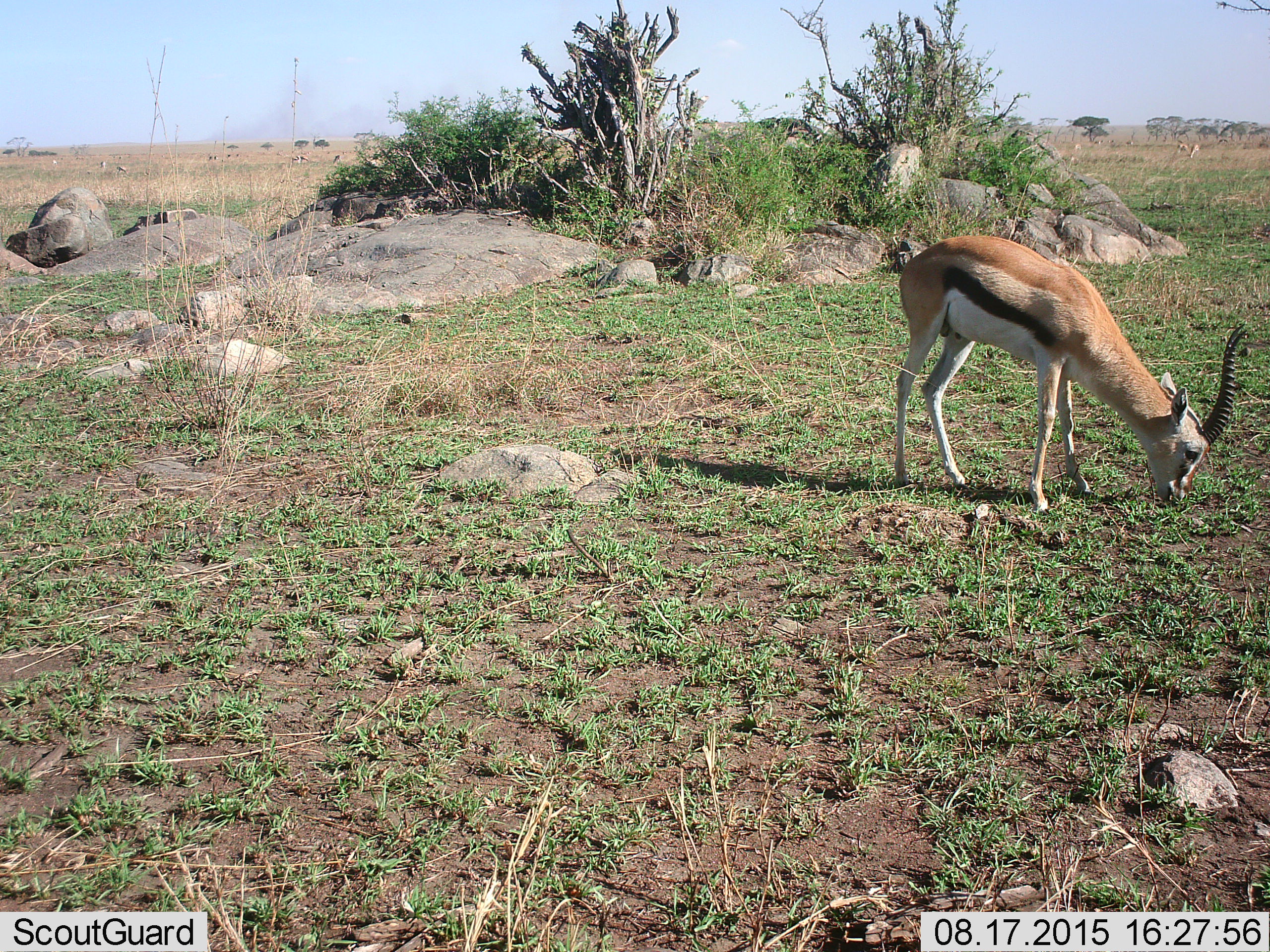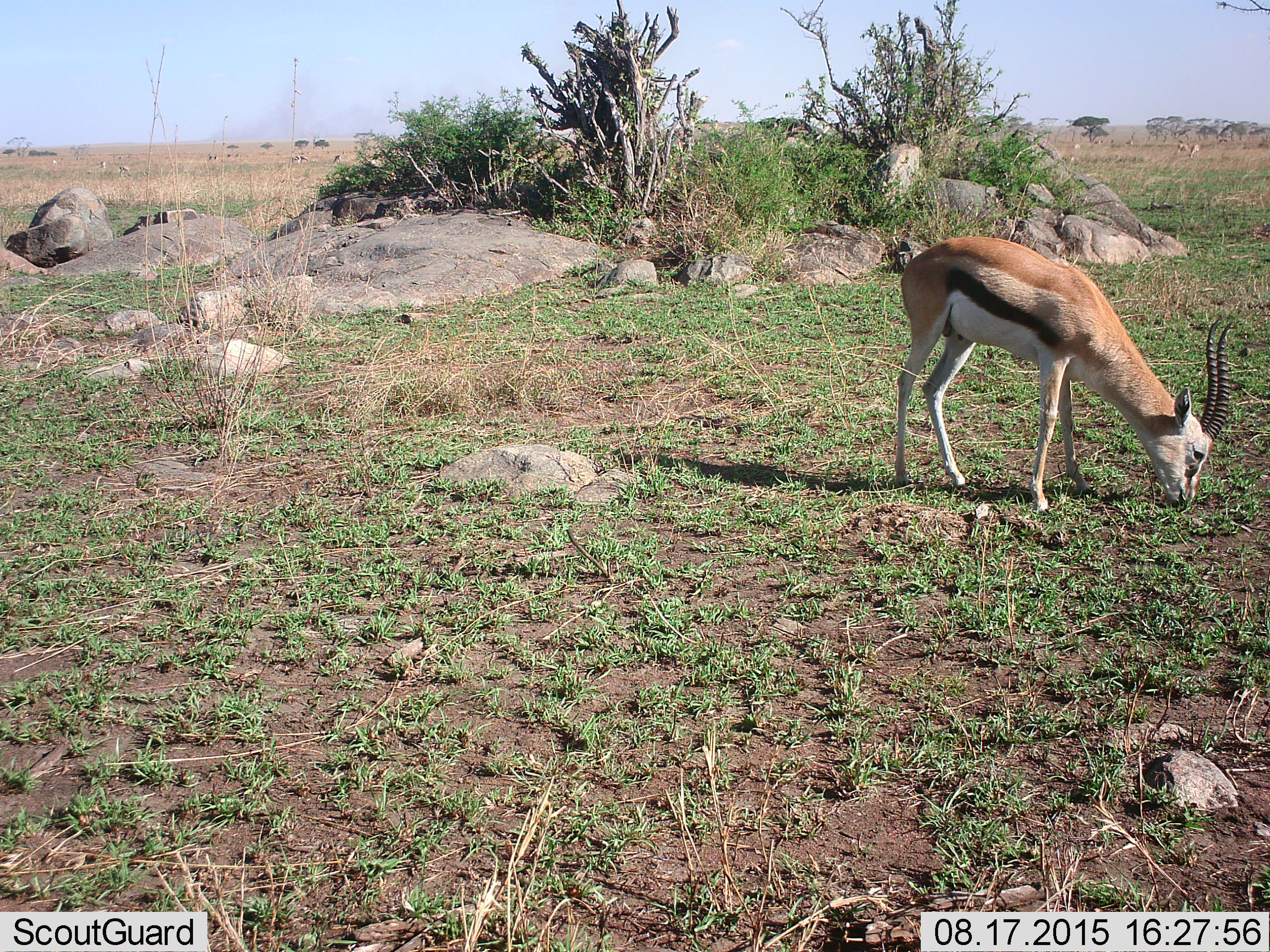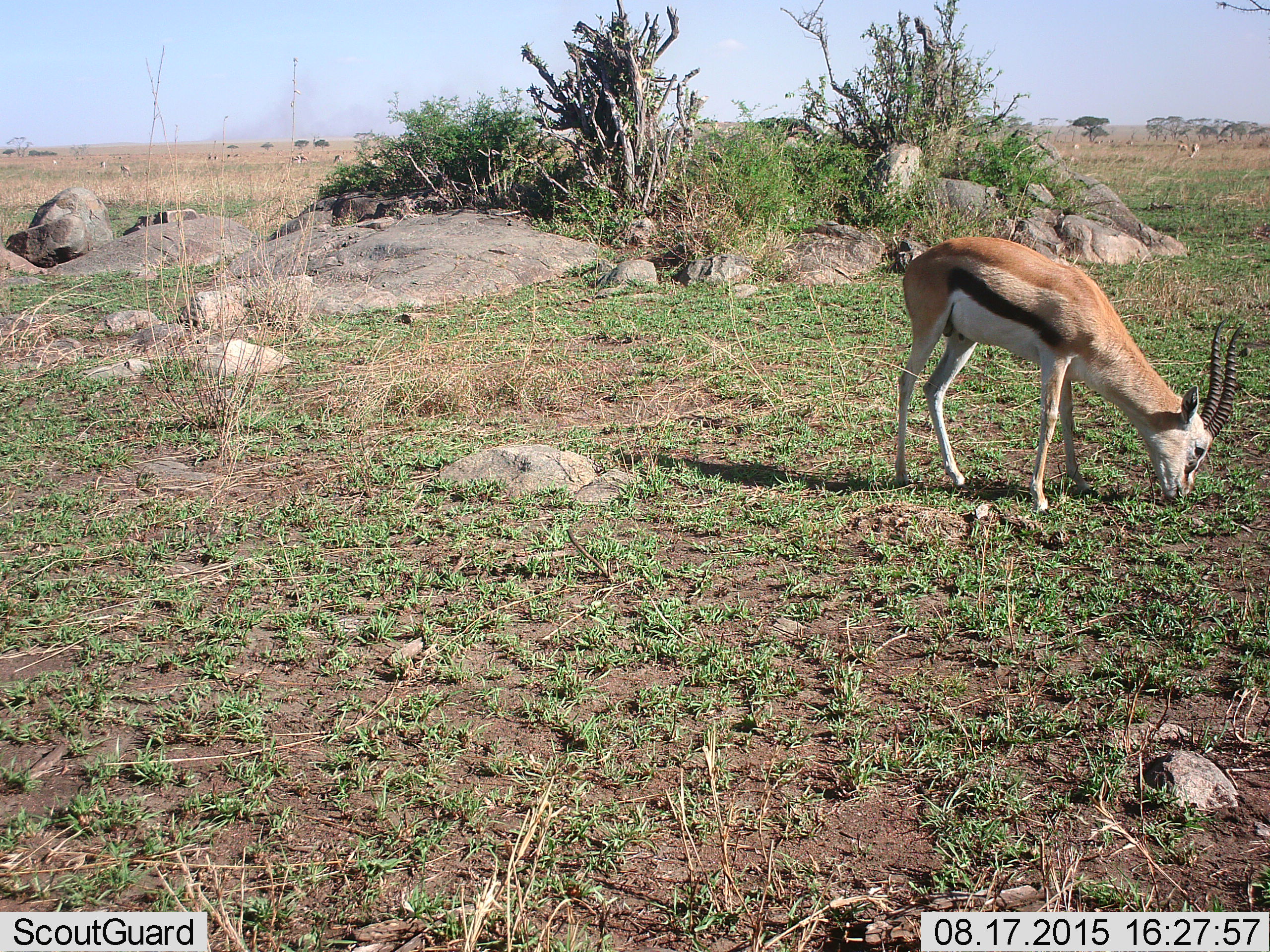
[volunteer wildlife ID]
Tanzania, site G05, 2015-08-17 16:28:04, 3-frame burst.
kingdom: Animalia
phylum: Chordata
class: Mammalia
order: Artiodactyla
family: Bovidae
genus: Eudorcas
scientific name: Eudorcas thomsonii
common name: thomson's gazelle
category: gazellethomsons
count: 8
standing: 35%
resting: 0%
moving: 6%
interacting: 0%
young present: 0%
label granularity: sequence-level